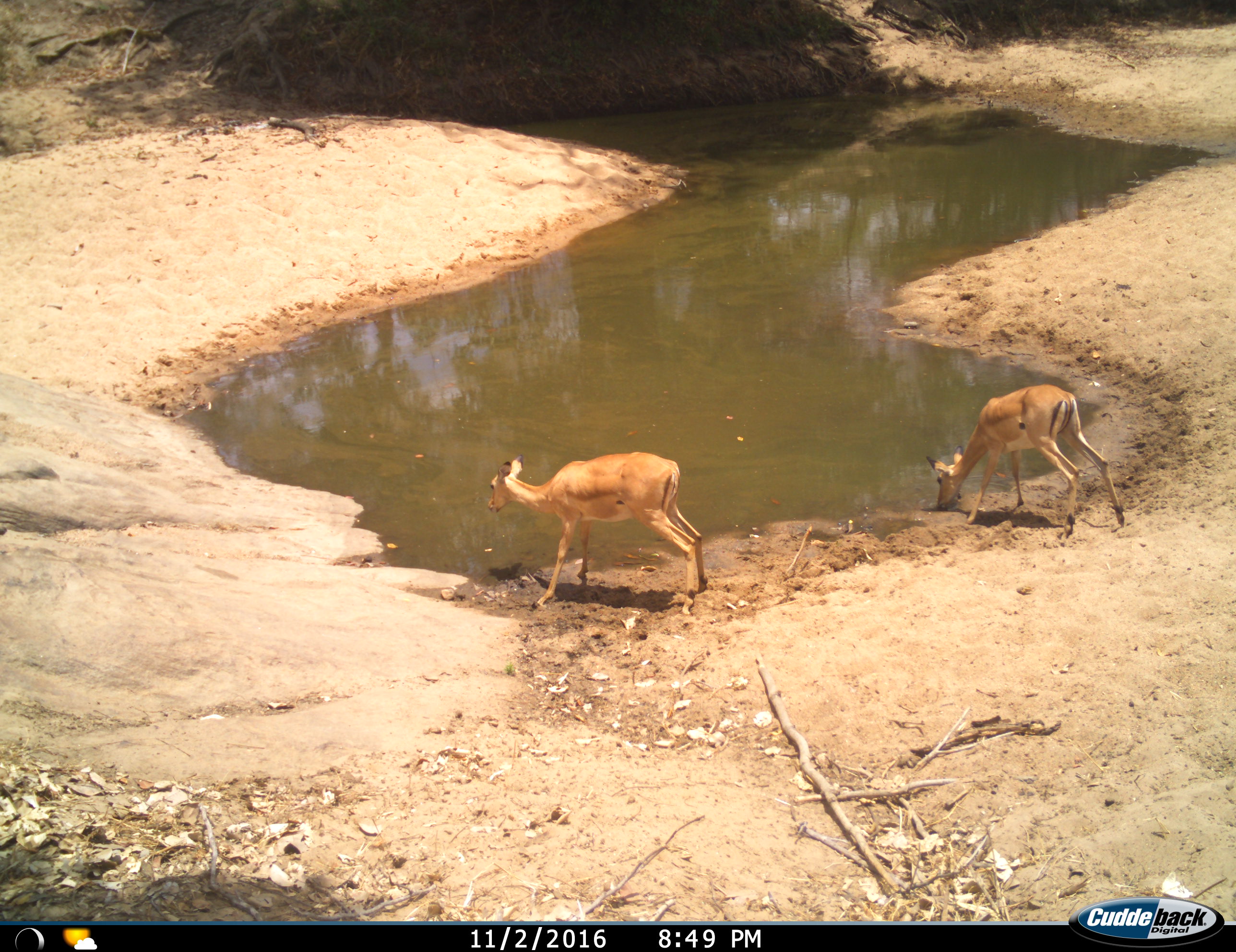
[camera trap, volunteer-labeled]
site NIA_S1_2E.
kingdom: Animalia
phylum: Chordata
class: Mammalia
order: Artiodactyla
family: Bovidae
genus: Aepyceros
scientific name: Aepyceros melampus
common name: impala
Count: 2.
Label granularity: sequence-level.